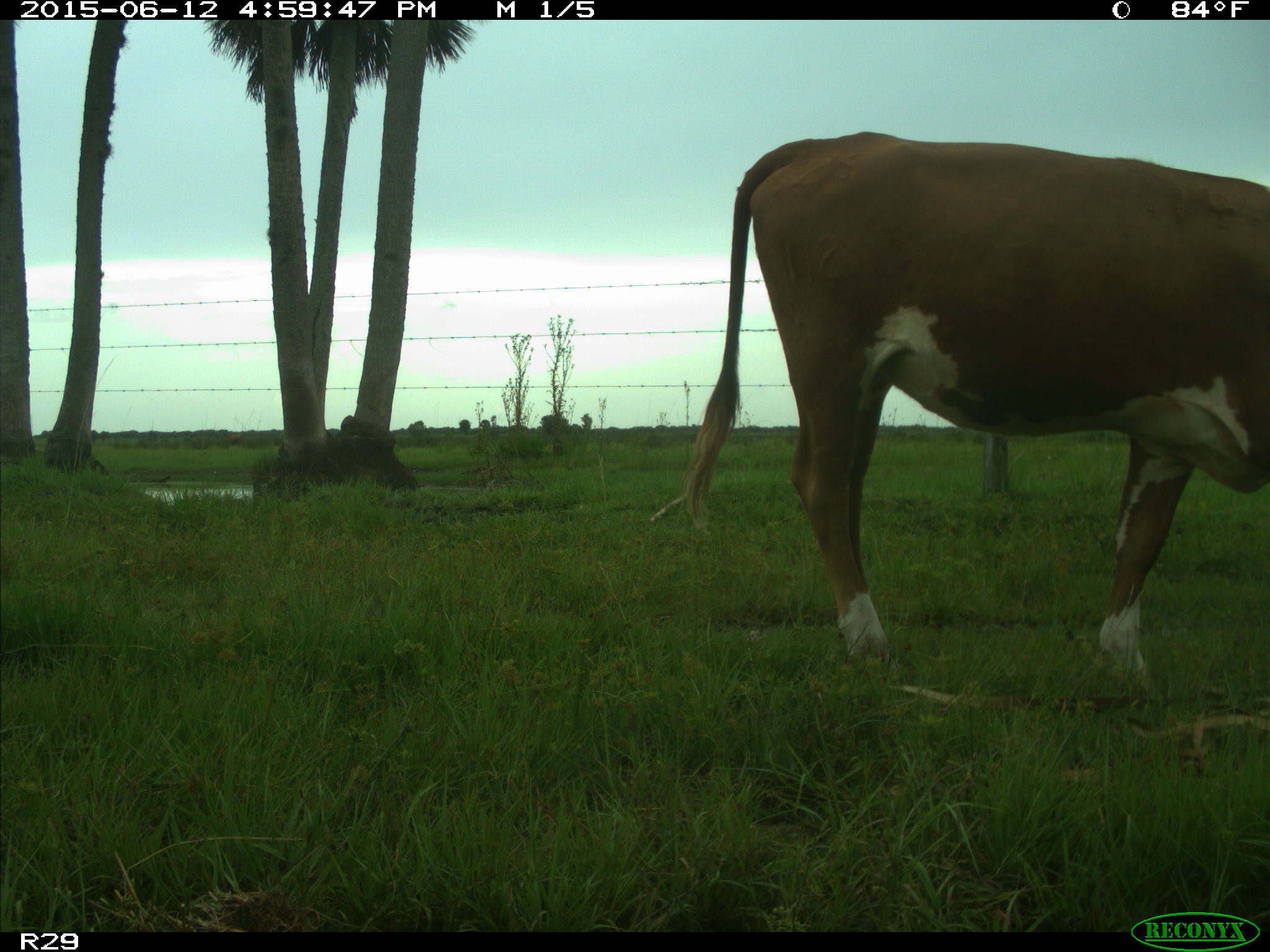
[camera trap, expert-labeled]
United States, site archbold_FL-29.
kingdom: Animalia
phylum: Chordata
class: Mammalia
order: Artiodactyla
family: Bovidae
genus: Bos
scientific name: Bos taurus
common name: domestic cow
Bos taurus (domestic cow).